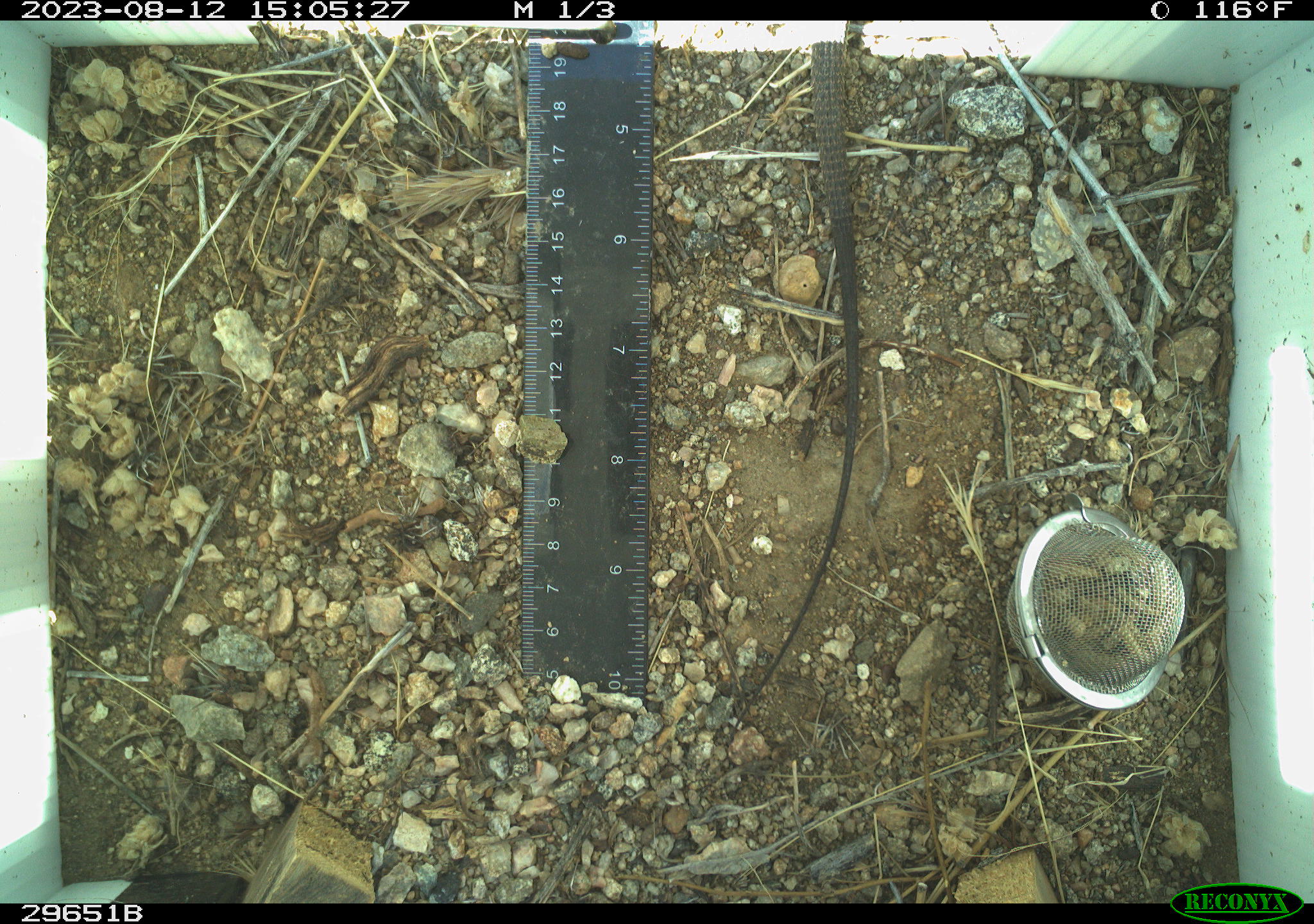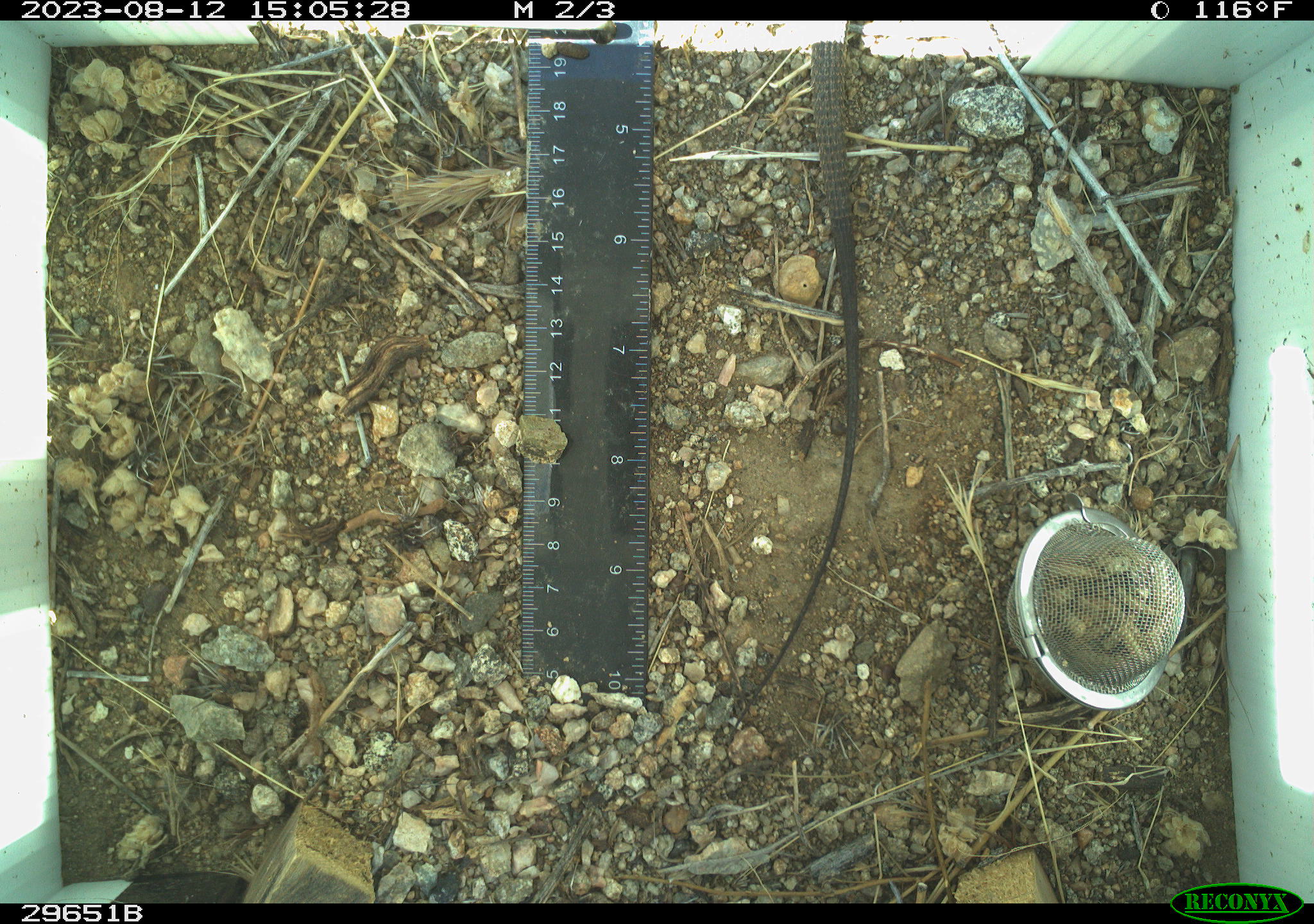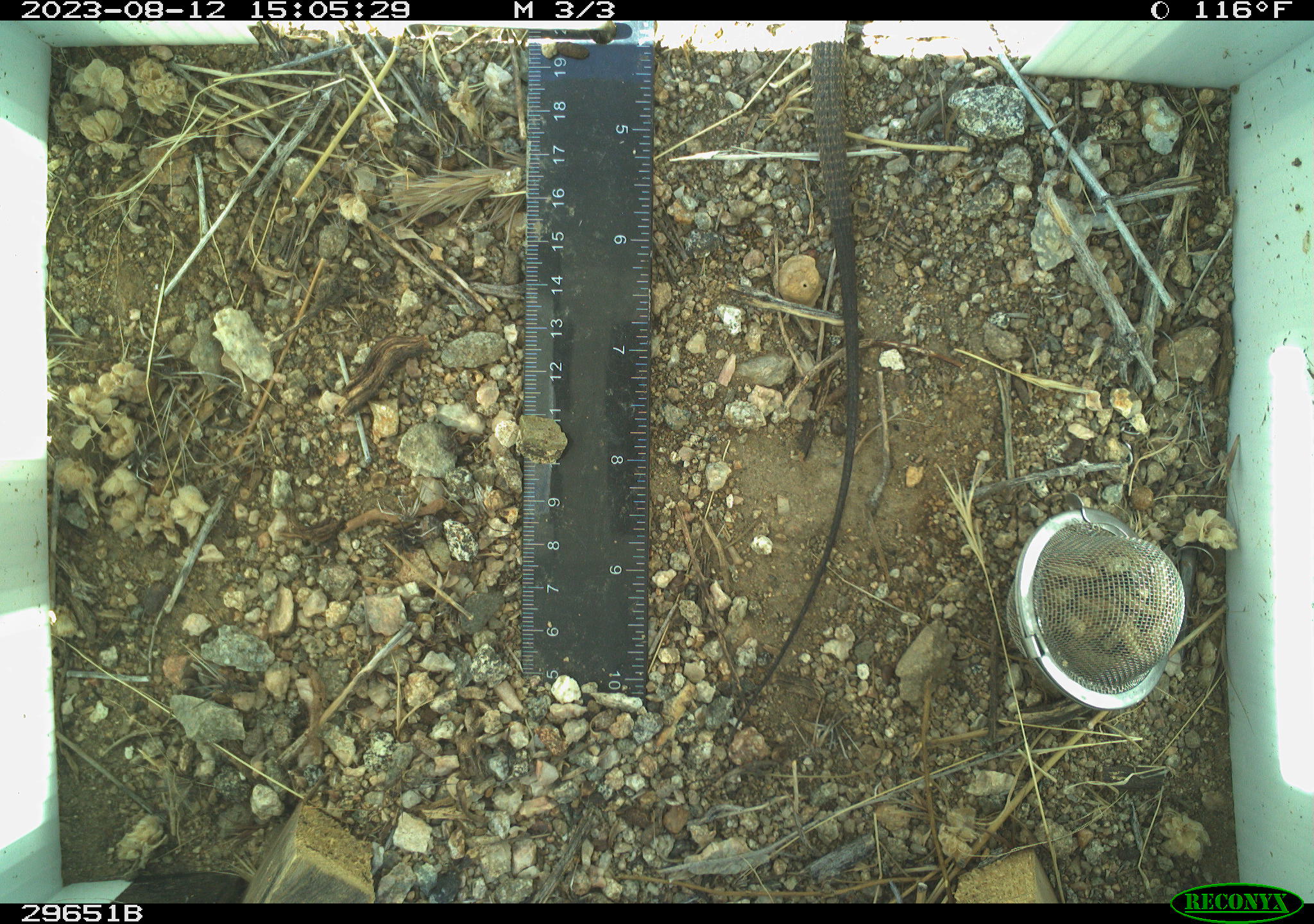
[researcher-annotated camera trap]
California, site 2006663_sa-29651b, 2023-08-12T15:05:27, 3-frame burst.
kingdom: Animalia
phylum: Chordata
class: Reptilia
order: Squamata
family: Teiidae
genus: Aspidoscelis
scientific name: Aspidoscelis tigris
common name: western whiptail